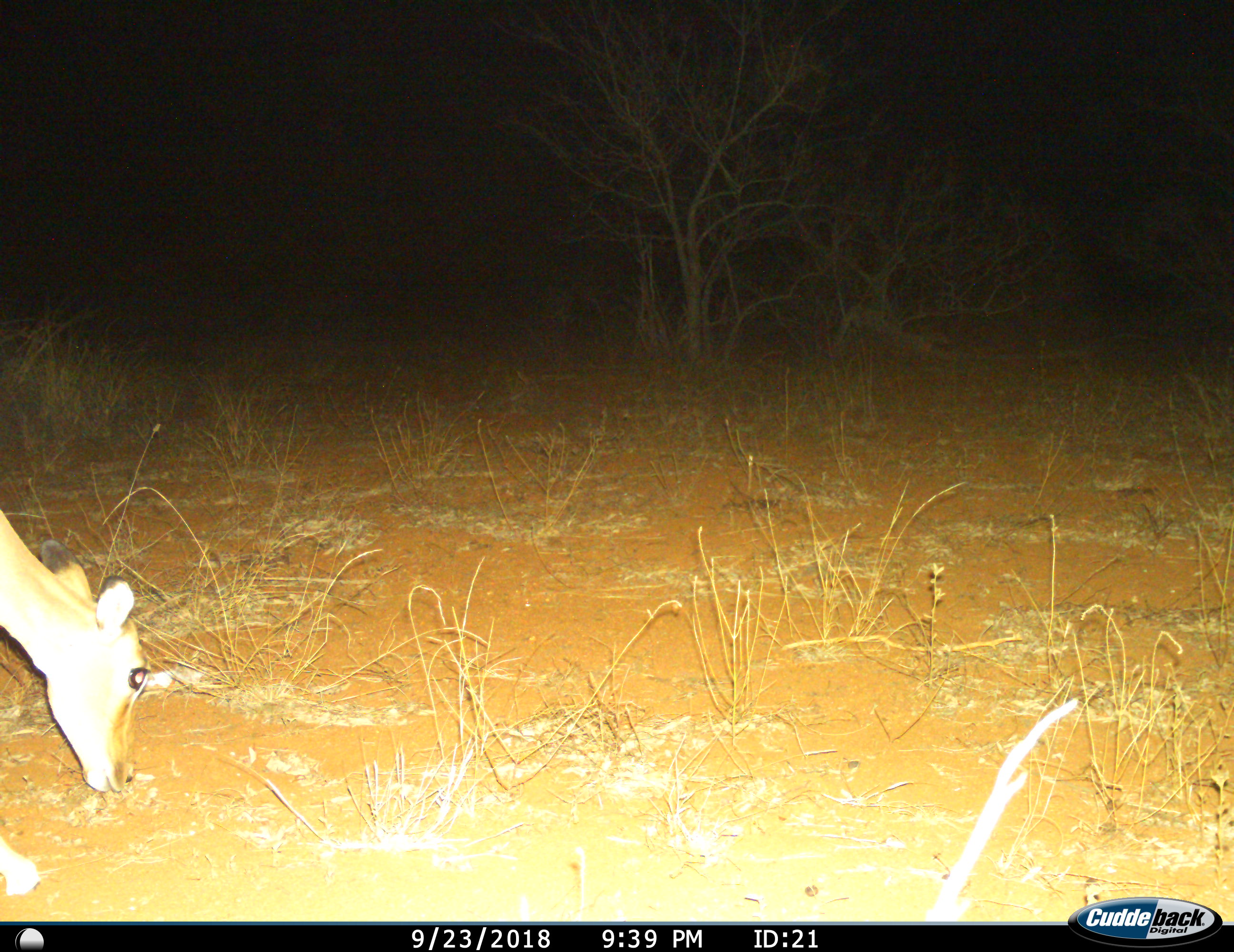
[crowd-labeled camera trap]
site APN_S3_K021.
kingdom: Animalia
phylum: Chordata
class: Mammalia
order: Artiodactyla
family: Bovidae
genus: Aepyceros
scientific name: Aepyceros melampus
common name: impala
Impala (Aepyceros melampus), count 1. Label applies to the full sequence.